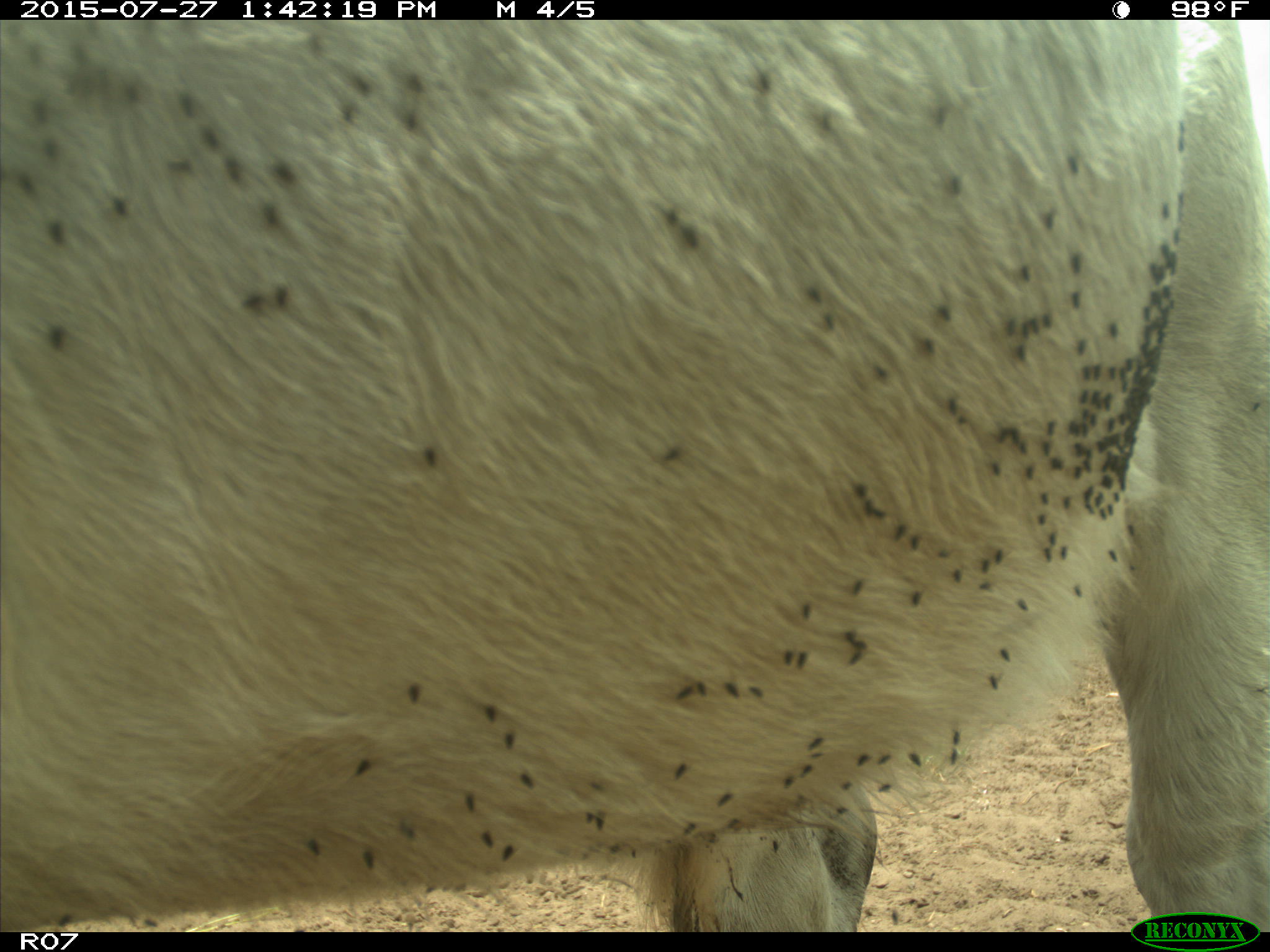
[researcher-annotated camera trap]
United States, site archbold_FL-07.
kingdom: Animalia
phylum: Chordata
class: Mammalia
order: Artiodactyla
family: Bovidae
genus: Bos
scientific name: Bos taurus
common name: domestic cow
Bos taurus (domestic cow).